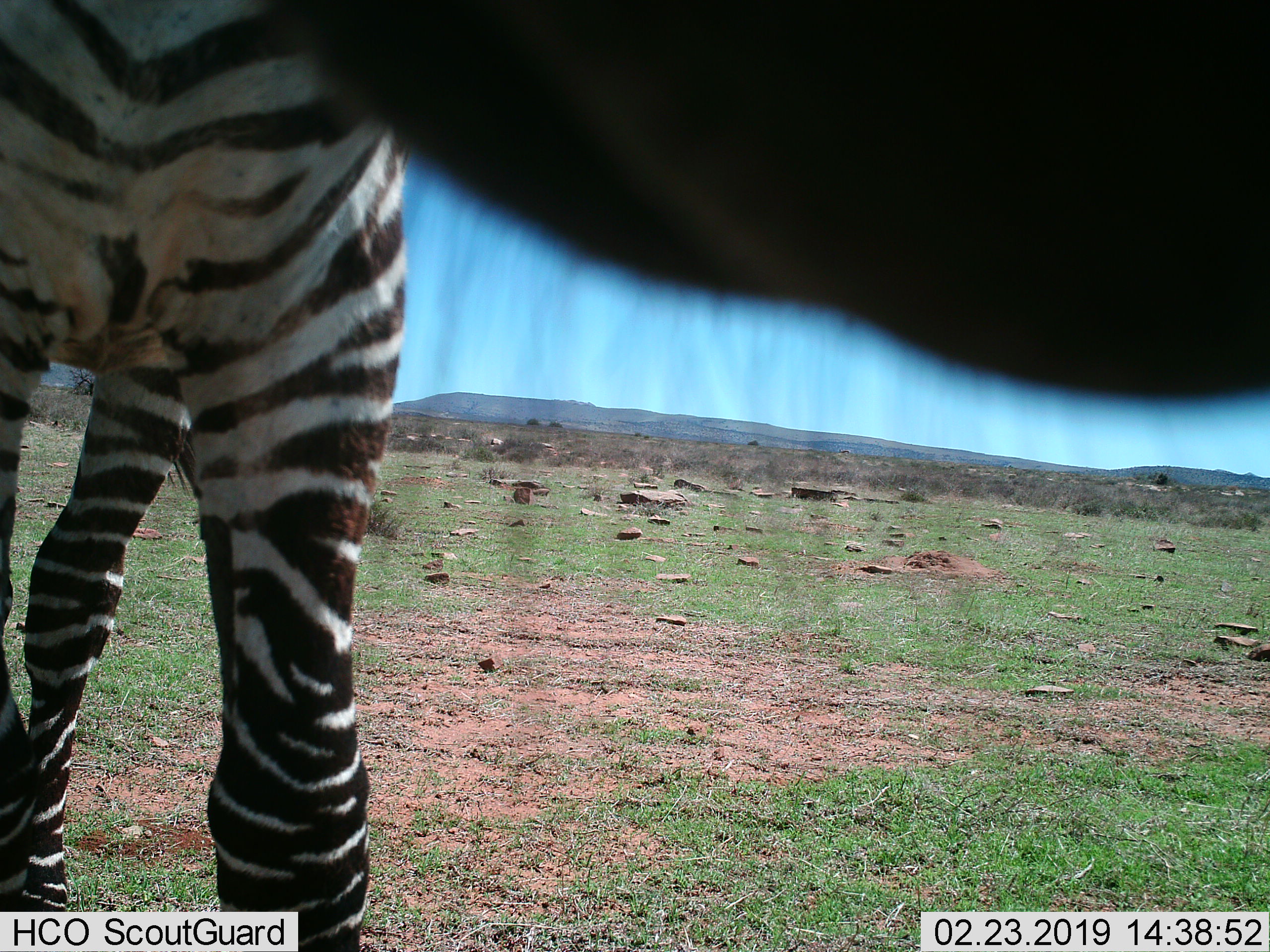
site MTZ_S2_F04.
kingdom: Animalia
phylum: Chordata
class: Mammalia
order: Perissodactyla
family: Equidae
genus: Equus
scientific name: Equus zebra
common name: mountain zebra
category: zebramountain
Zebramountain (mountain zebra) (Equus zebra), count 1. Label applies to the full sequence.